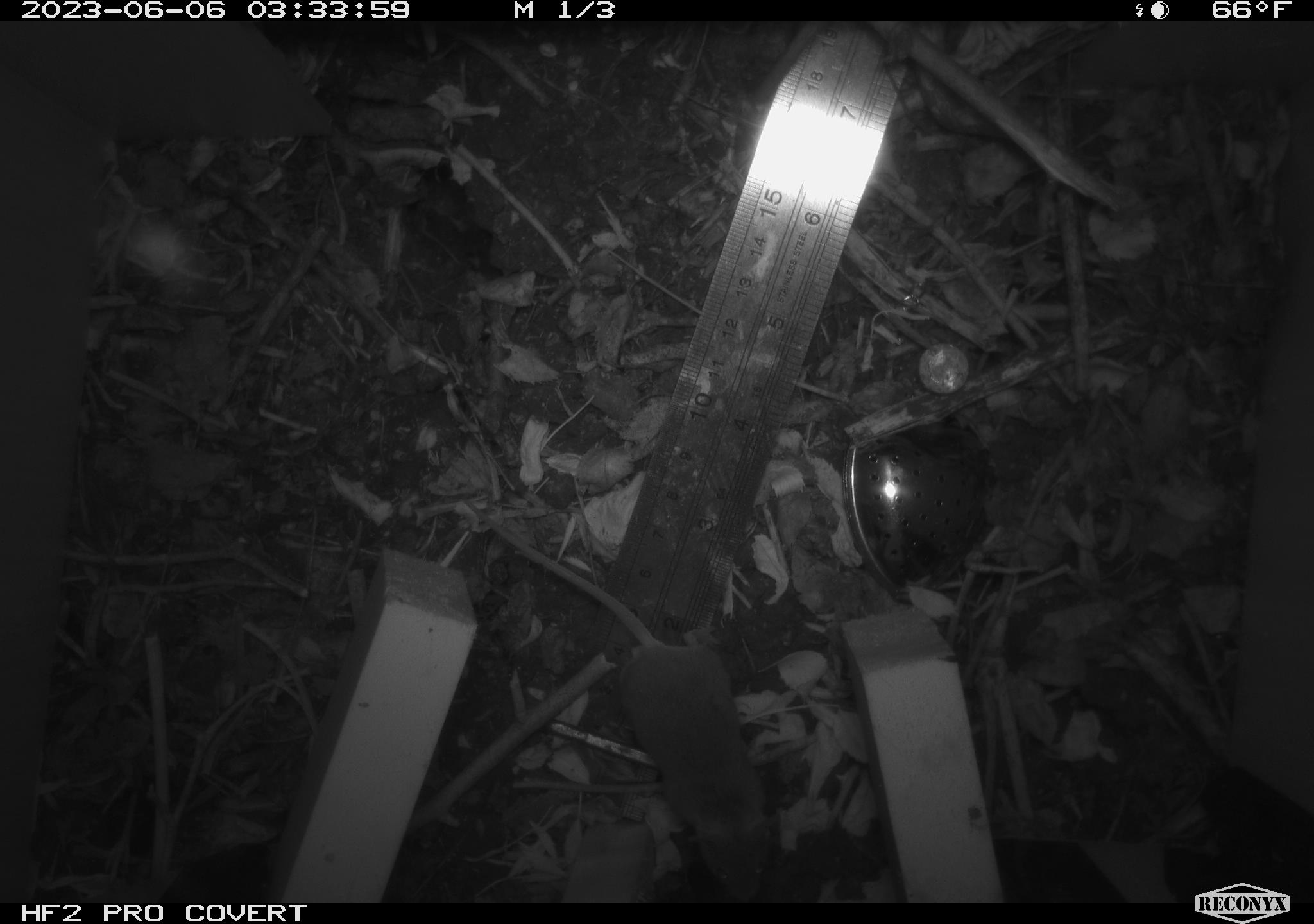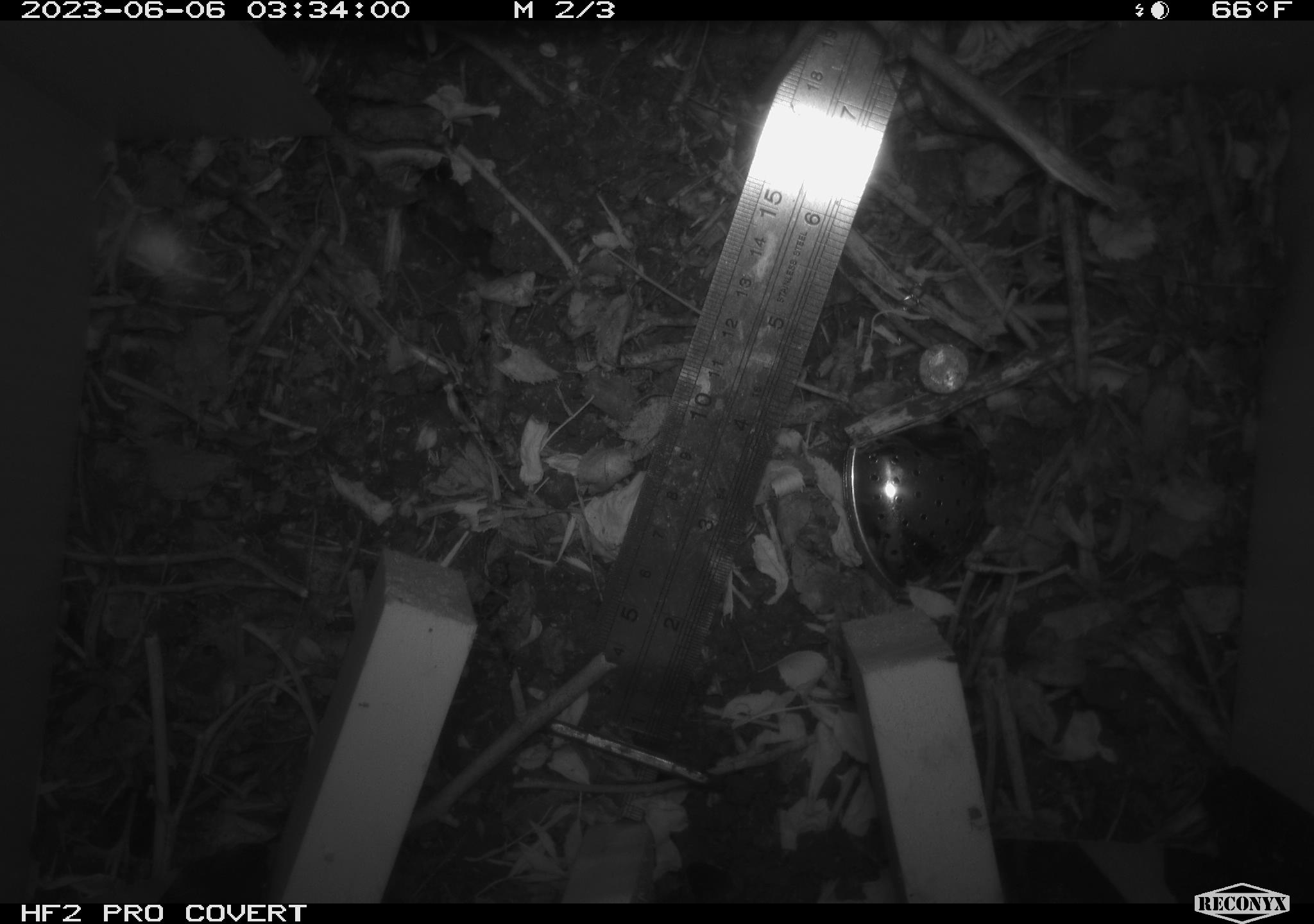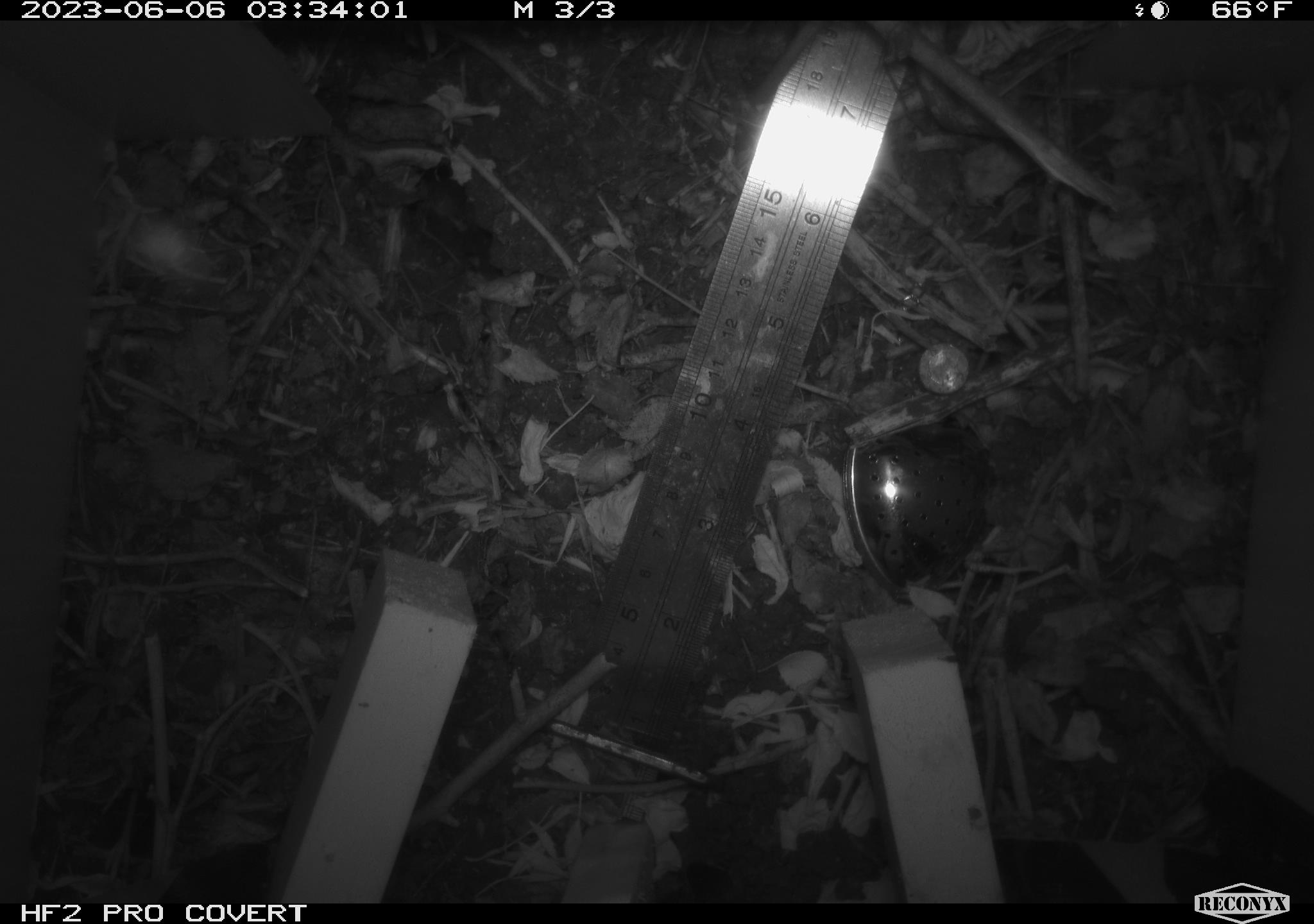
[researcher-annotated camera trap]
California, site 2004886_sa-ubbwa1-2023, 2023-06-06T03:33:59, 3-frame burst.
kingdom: Animalia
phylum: Chordata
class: Mammalia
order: Rodentia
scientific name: Rodentia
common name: rodent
Rodent (Rodentia).